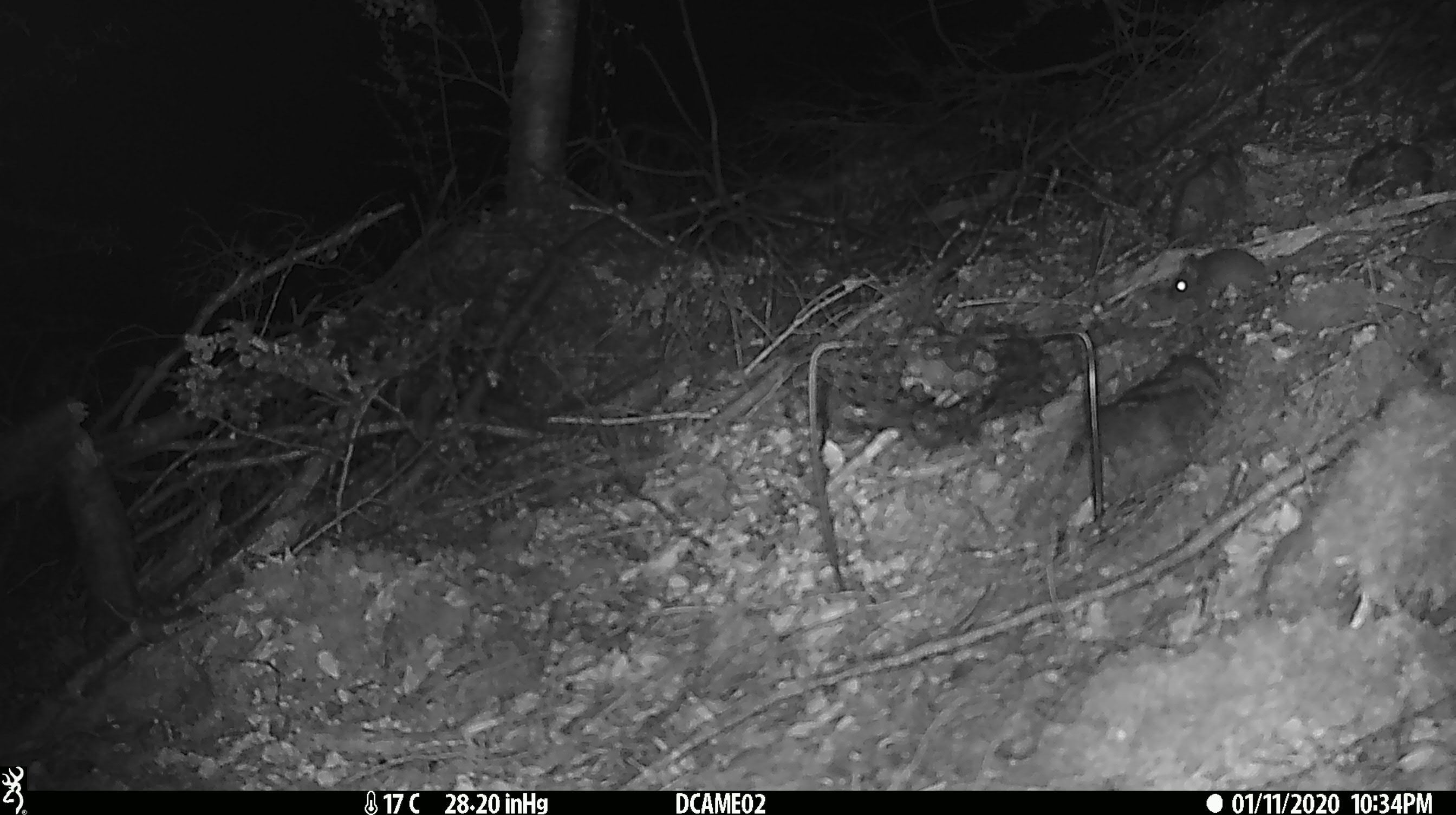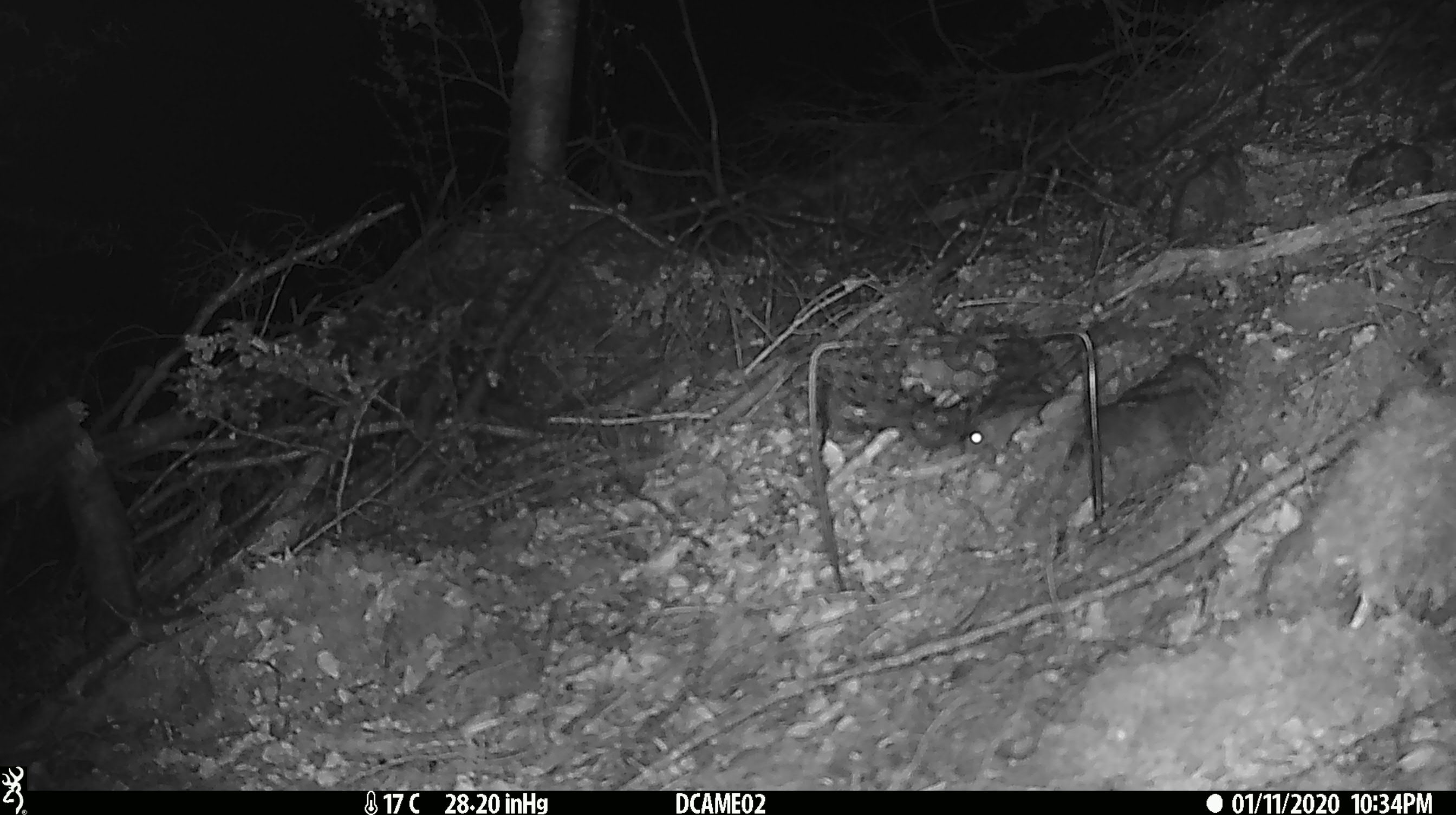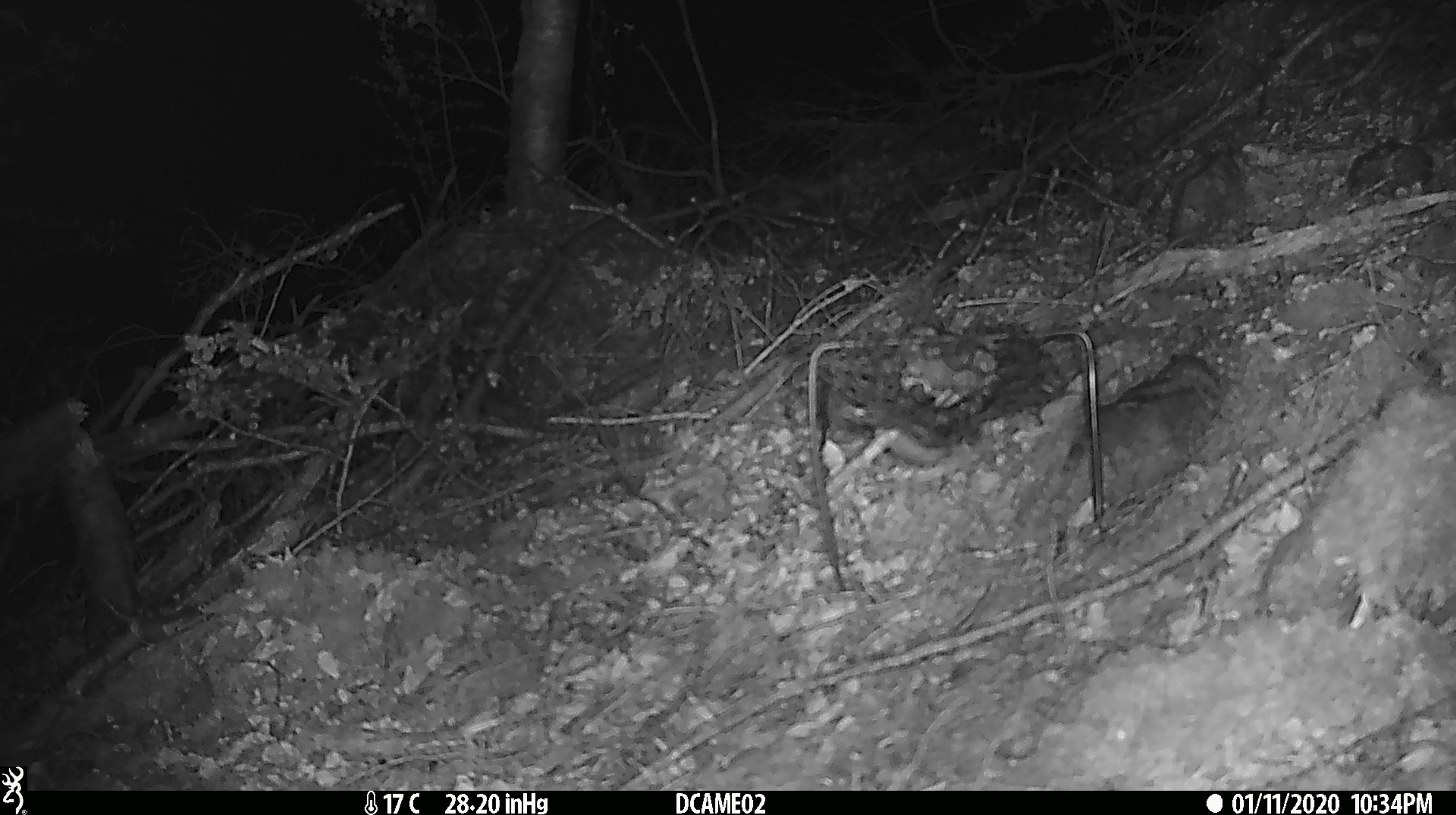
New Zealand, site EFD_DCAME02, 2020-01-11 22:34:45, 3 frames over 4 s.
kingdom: Animalia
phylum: Chordata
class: Mammalia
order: Rodentia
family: Muridae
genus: Mus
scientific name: Mus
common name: mouse